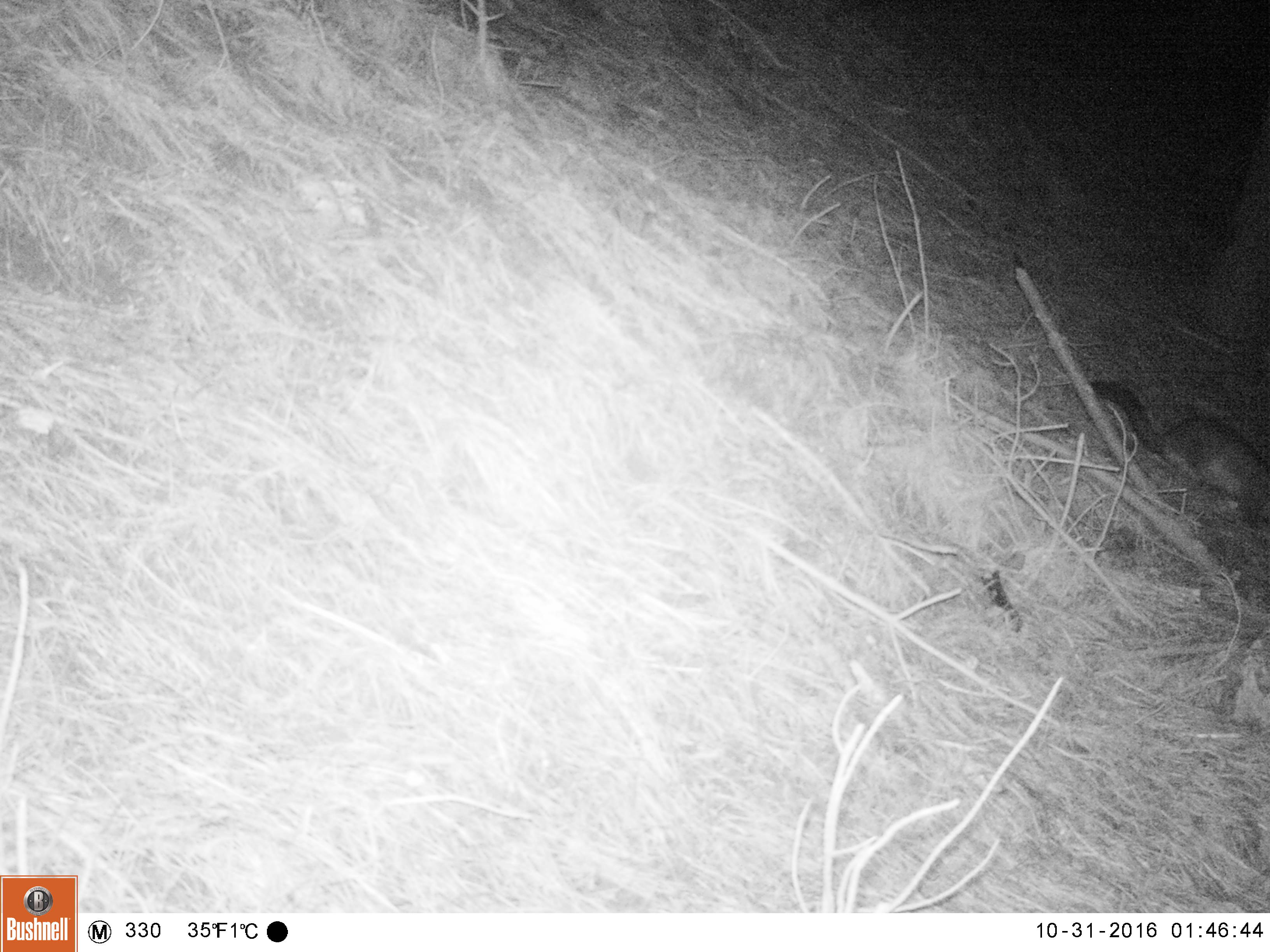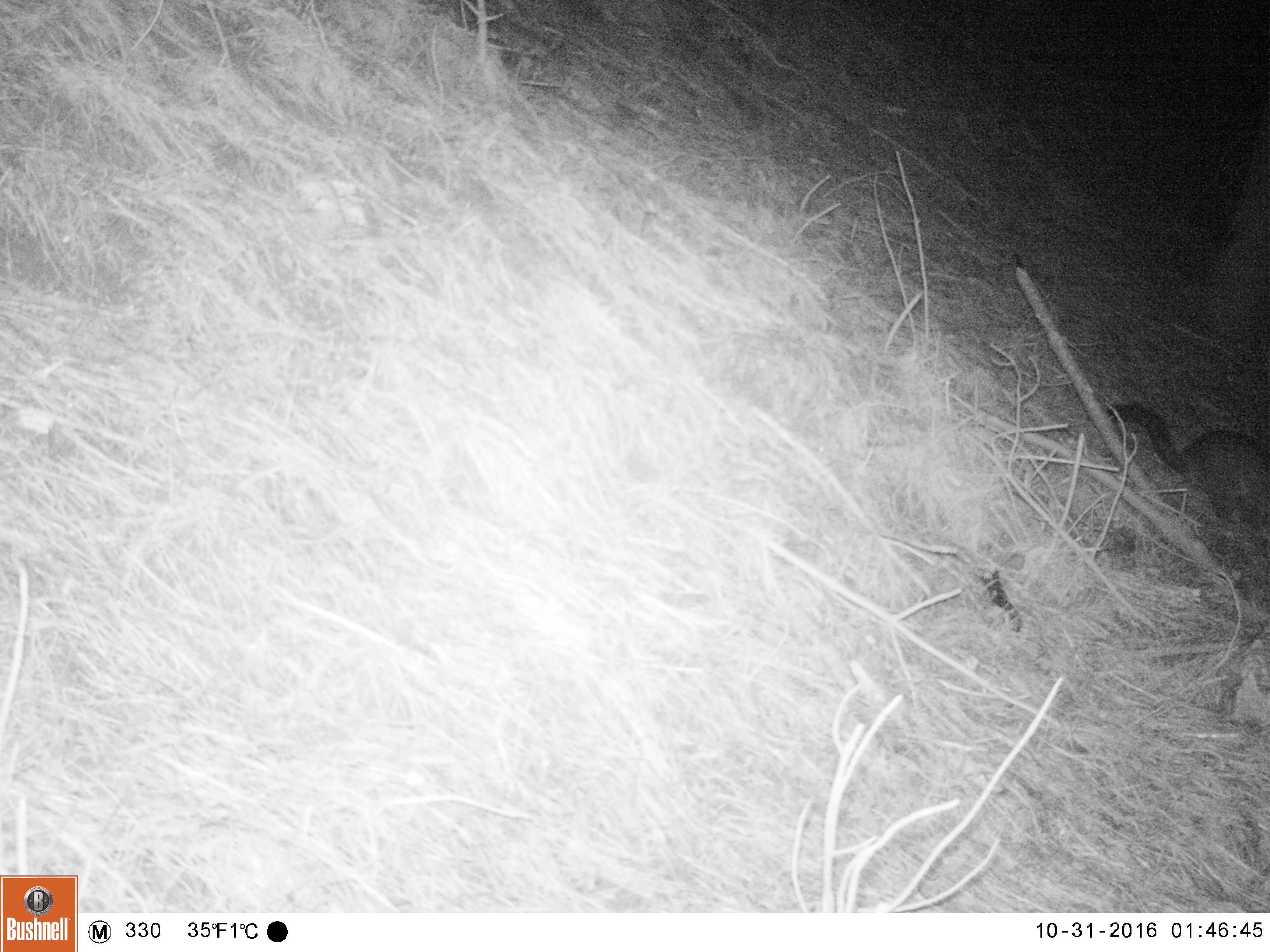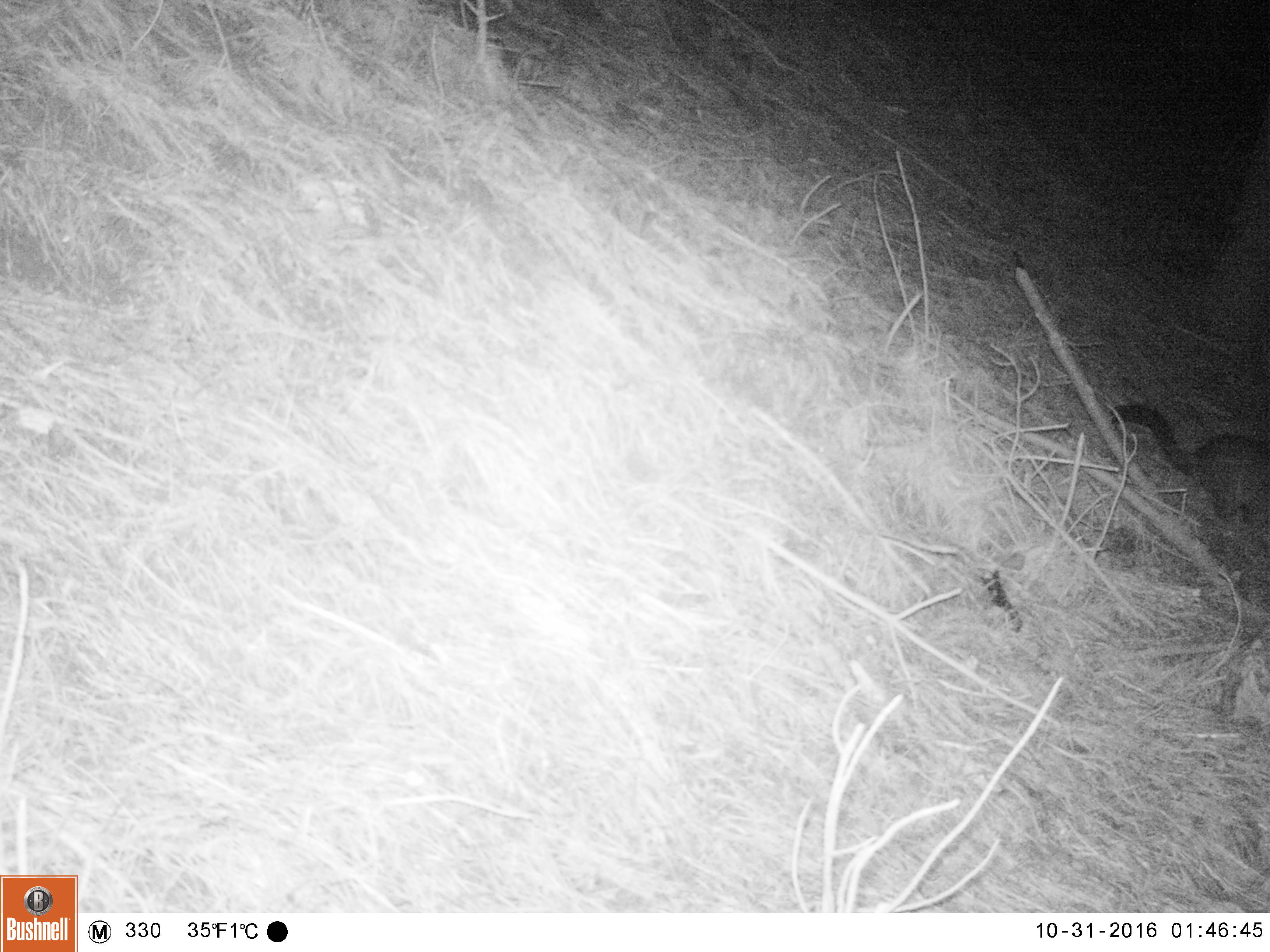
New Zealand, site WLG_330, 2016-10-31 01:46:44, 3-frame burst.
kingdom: Animalia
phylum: Chordata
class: Mammalia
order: Diprotodontia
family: Phalangeridae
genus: Trichosurus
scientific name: Trichosurus vulpecula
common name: common brushtail possum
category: possum